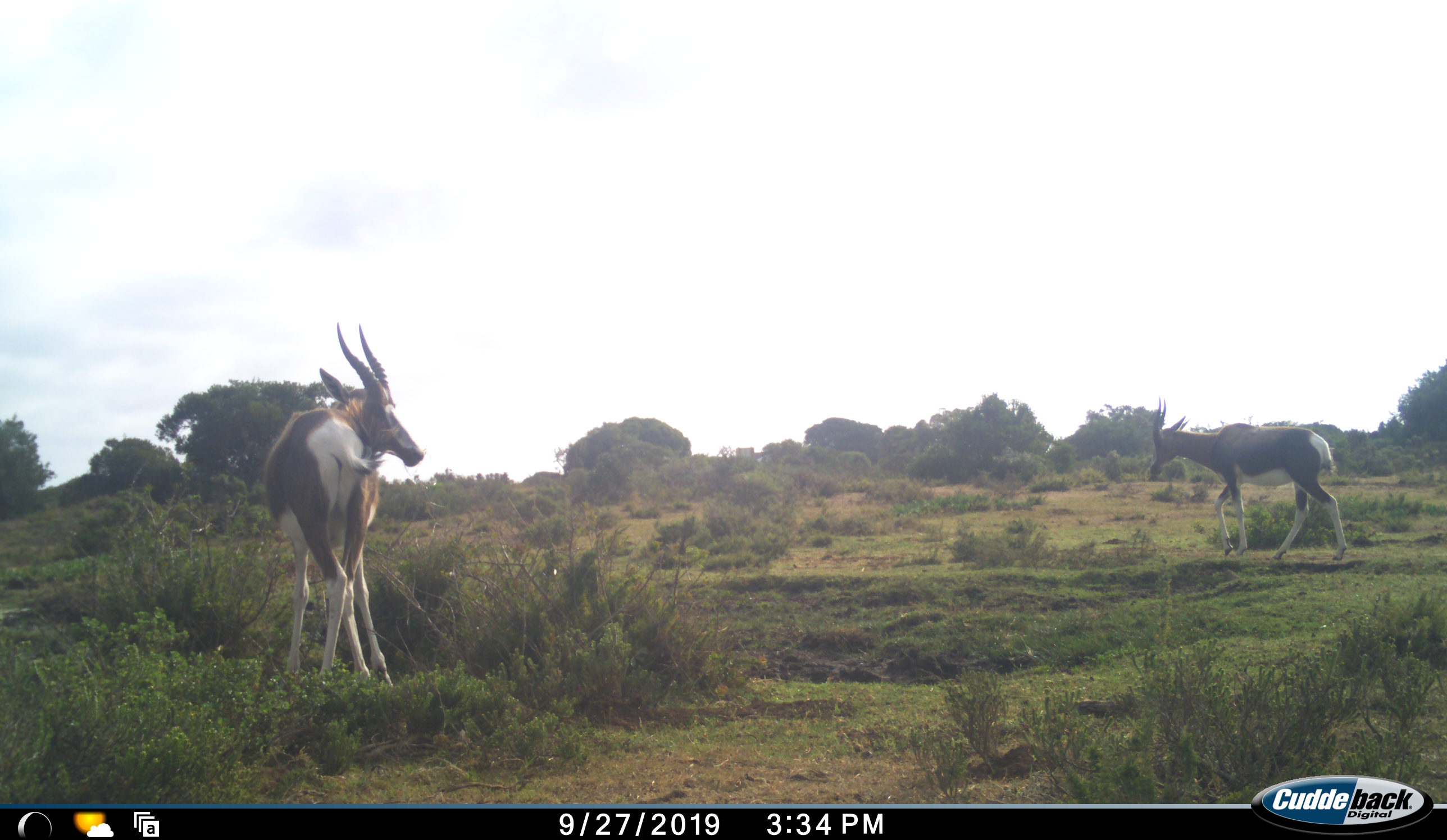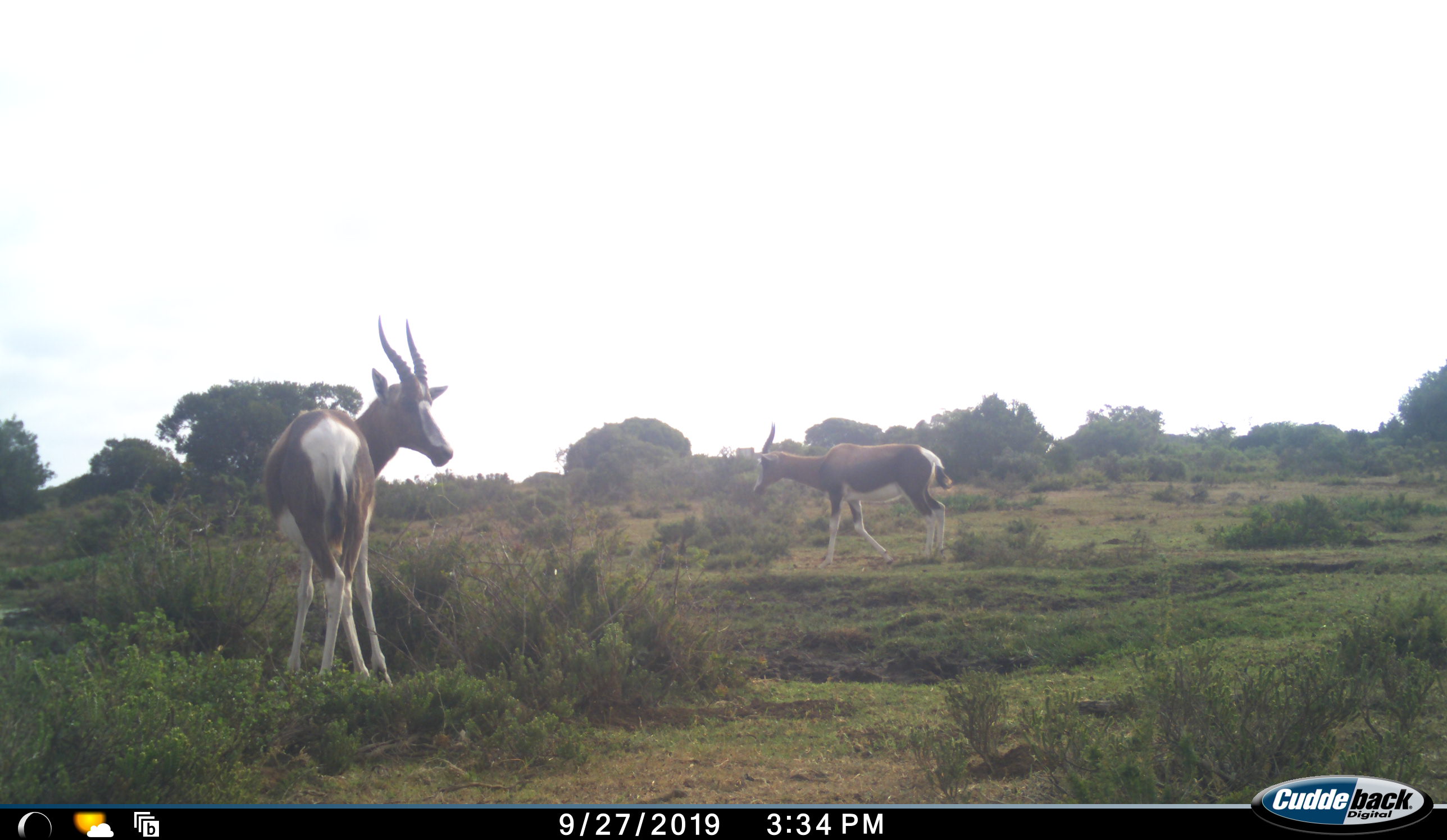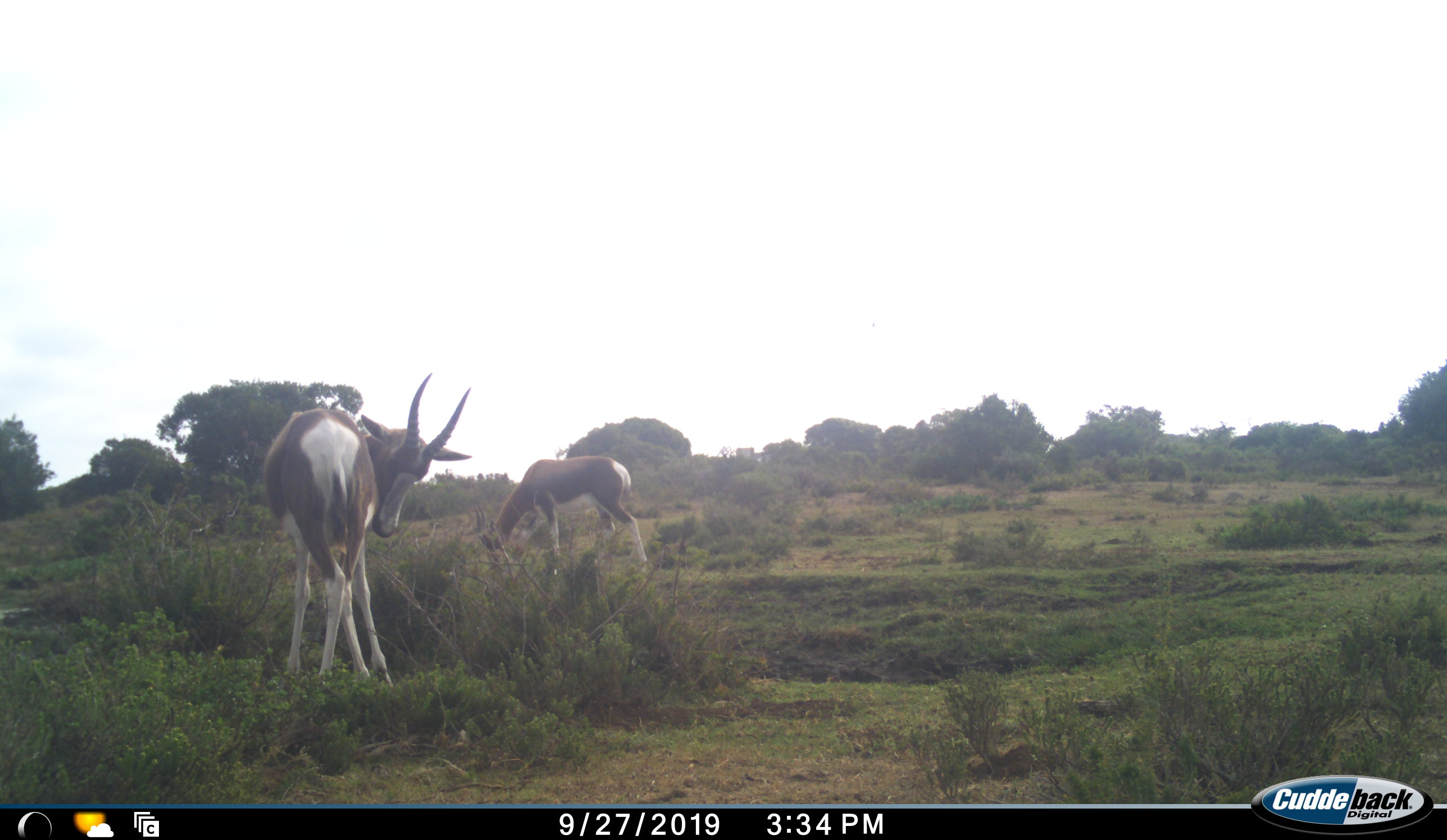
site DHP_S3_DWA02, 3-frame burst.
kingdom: Animalia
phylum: Chordata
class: Mammalia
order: Artiodactyla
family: Bovidae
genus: Damaliscus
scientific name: Damaliscus pygargus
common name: bontebok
Bontebok (Damaliscus pygargus), count 2. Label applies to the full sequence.